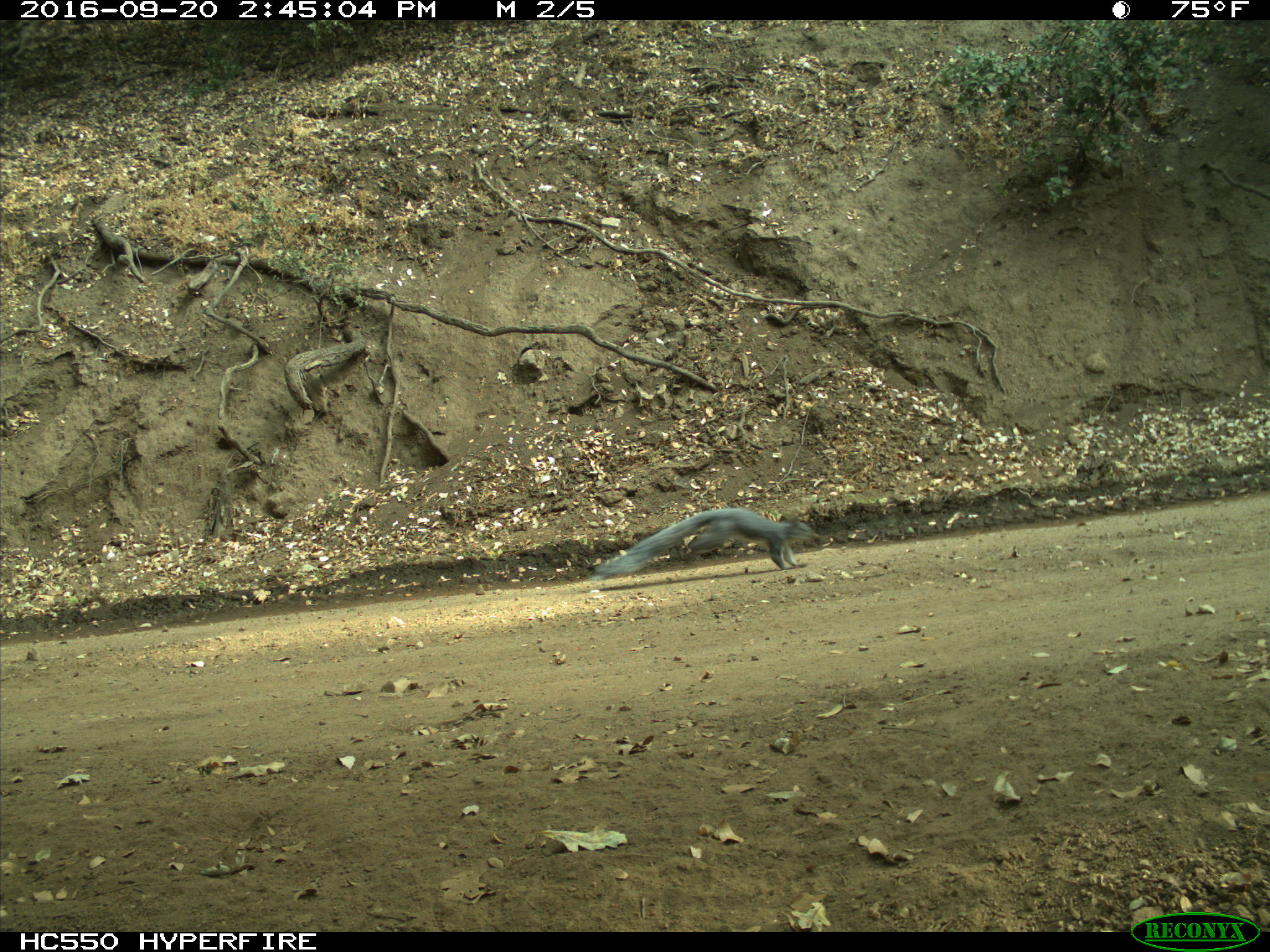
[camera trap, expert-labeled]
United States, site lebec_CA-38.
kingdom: Animalia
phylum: Chordata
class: Mammalia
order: Rodentia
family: Sciuridae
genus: Sciurus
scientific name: Sciurus carolinensis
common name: eastern gray squirrel